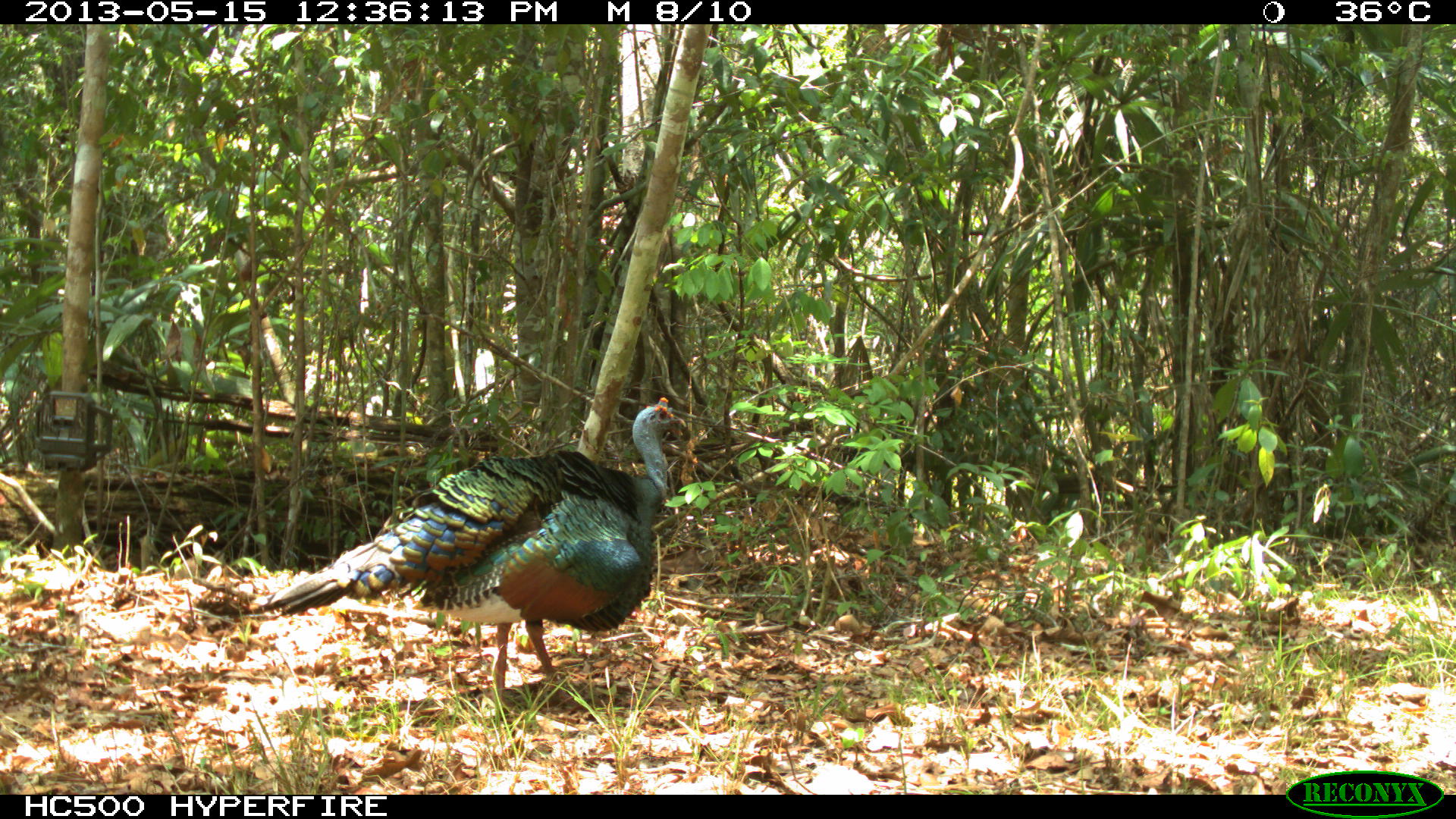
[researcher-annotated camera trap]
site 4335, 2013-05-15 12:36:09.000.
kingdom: Animalia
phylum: Chordata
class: Aves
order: Galliformes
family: Phasianidae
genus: Meleagris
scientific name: Meleagris ocellata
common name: ocellated turkey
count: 1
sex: male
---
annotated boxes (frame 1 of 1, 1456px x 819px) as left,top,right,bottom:
meleagris ocellata: 247,395,685,716